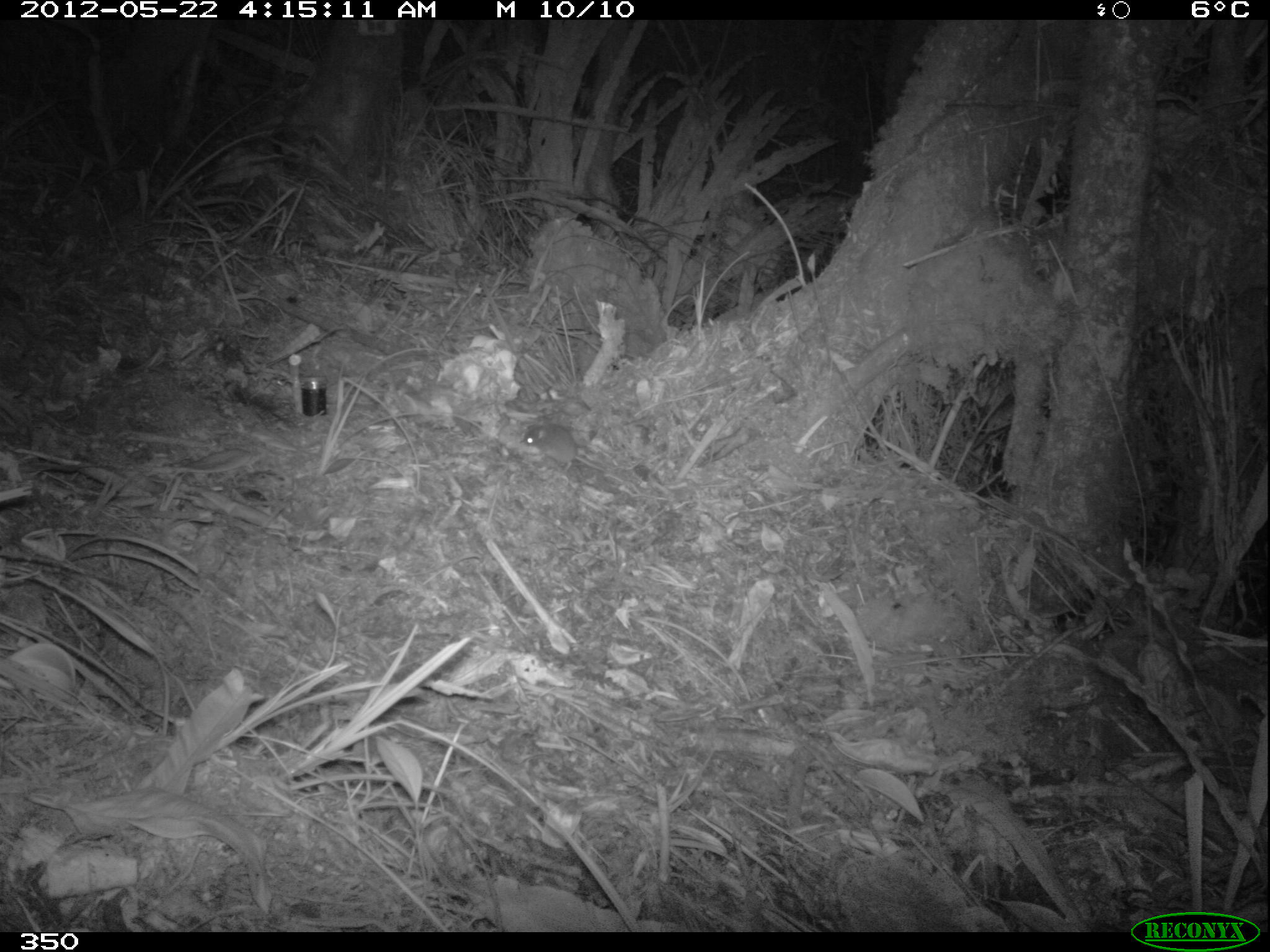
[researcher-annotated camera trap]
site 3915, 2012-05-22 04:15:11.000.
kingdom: Animalia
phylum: Chordata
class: Mammalia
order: Rodentia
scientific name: Rodentia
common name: rodents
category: unknown rodent